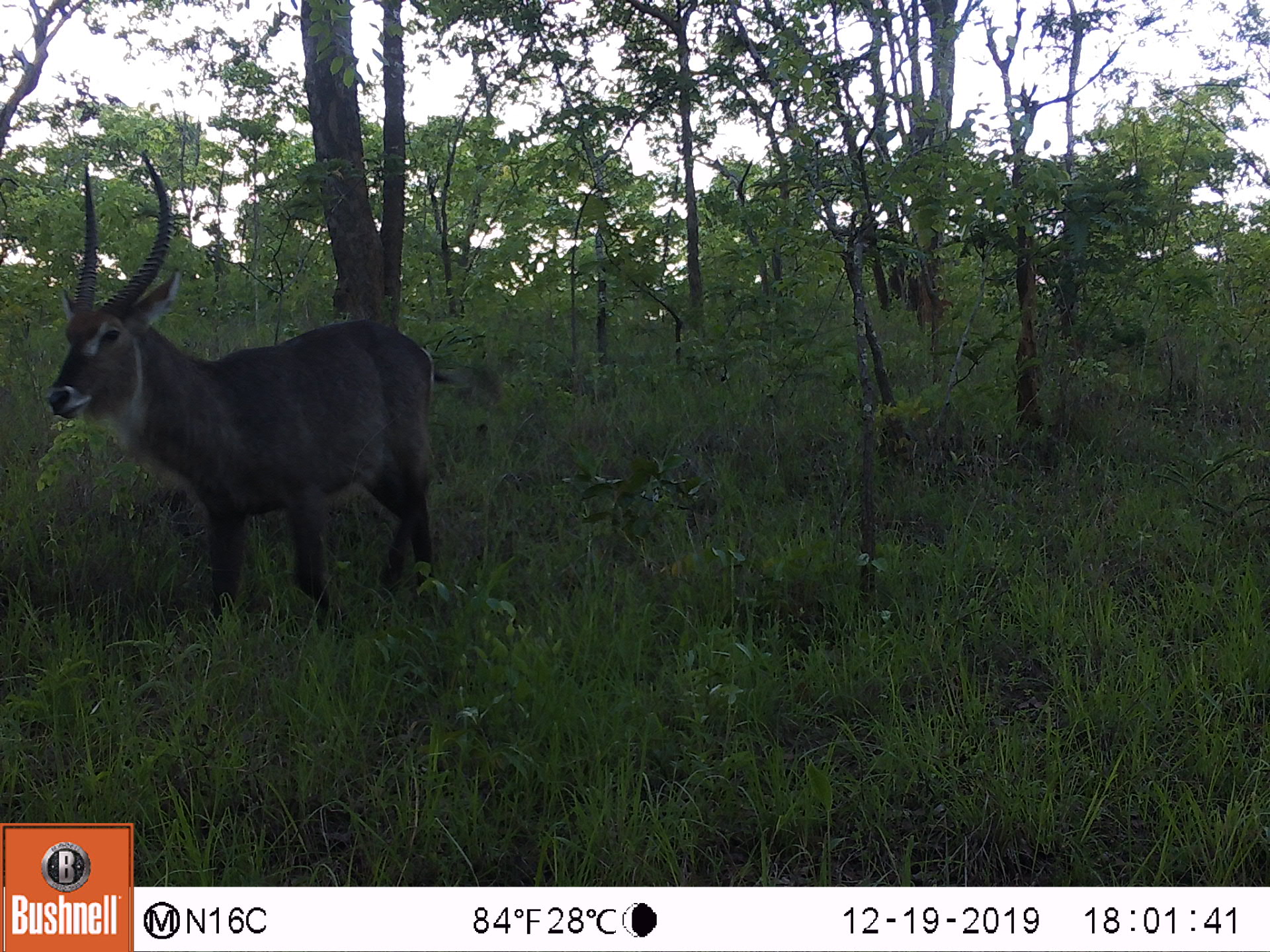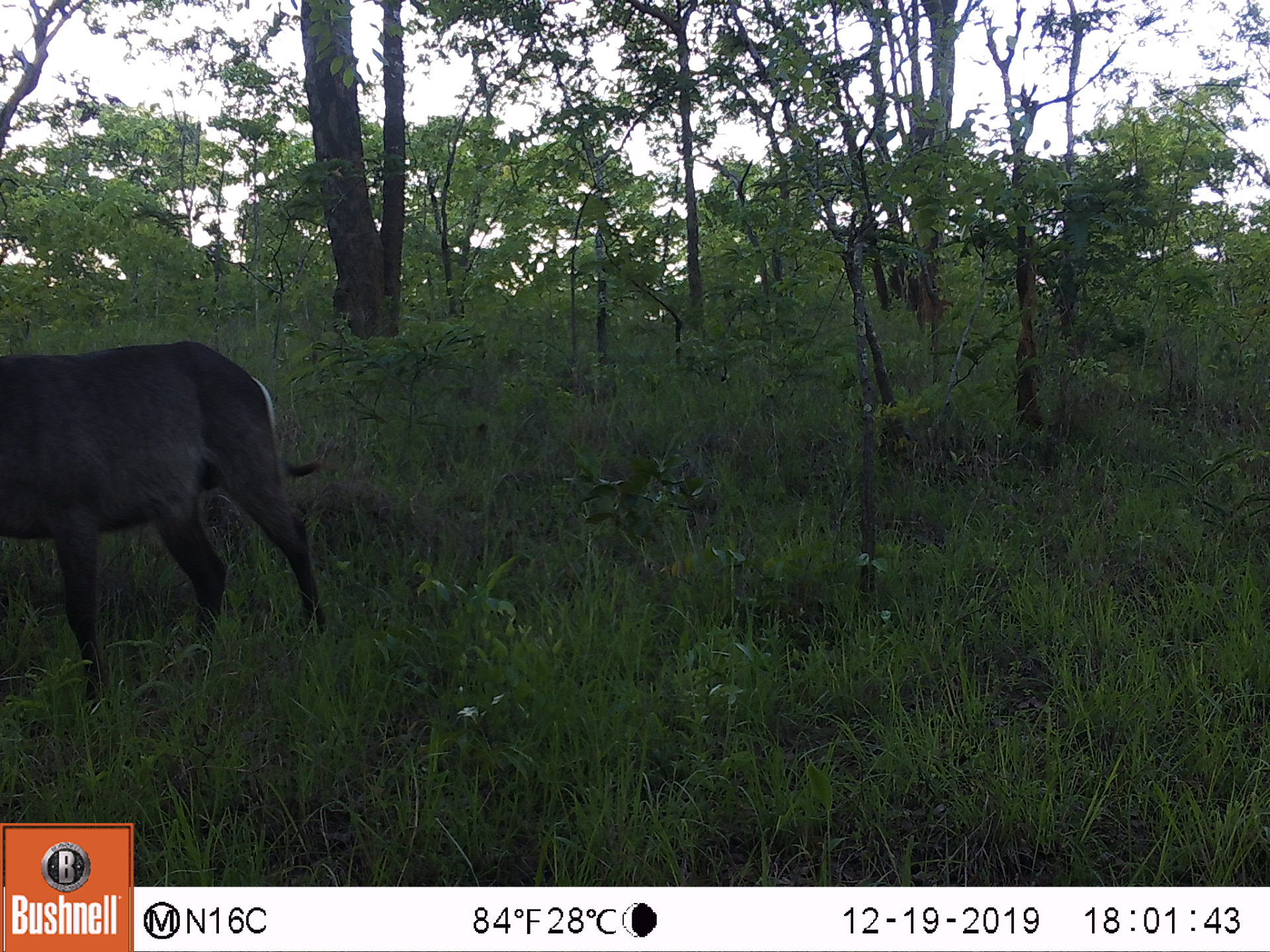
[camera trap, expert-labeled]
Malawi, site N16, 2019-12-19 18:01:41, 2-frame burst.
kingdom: Animalia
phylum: Chordata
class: Mammalia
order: Artiodactyla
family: Bovidae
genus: Kobus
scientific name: Kobus ellipsiprymnus ellipsiprymnus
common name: common waterbuck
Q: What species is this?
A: Common waterbuck (Kobus ellipsiprymnus ellipsiprymnus).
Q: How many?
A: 1.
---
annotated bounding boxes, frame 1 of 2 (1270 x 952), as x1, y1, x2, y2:
common waterbuck: 44, 167, 447, 613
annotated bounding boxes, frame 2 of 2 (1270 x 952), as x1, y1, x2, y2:
common waterbuck: 0, 335, 335, 700